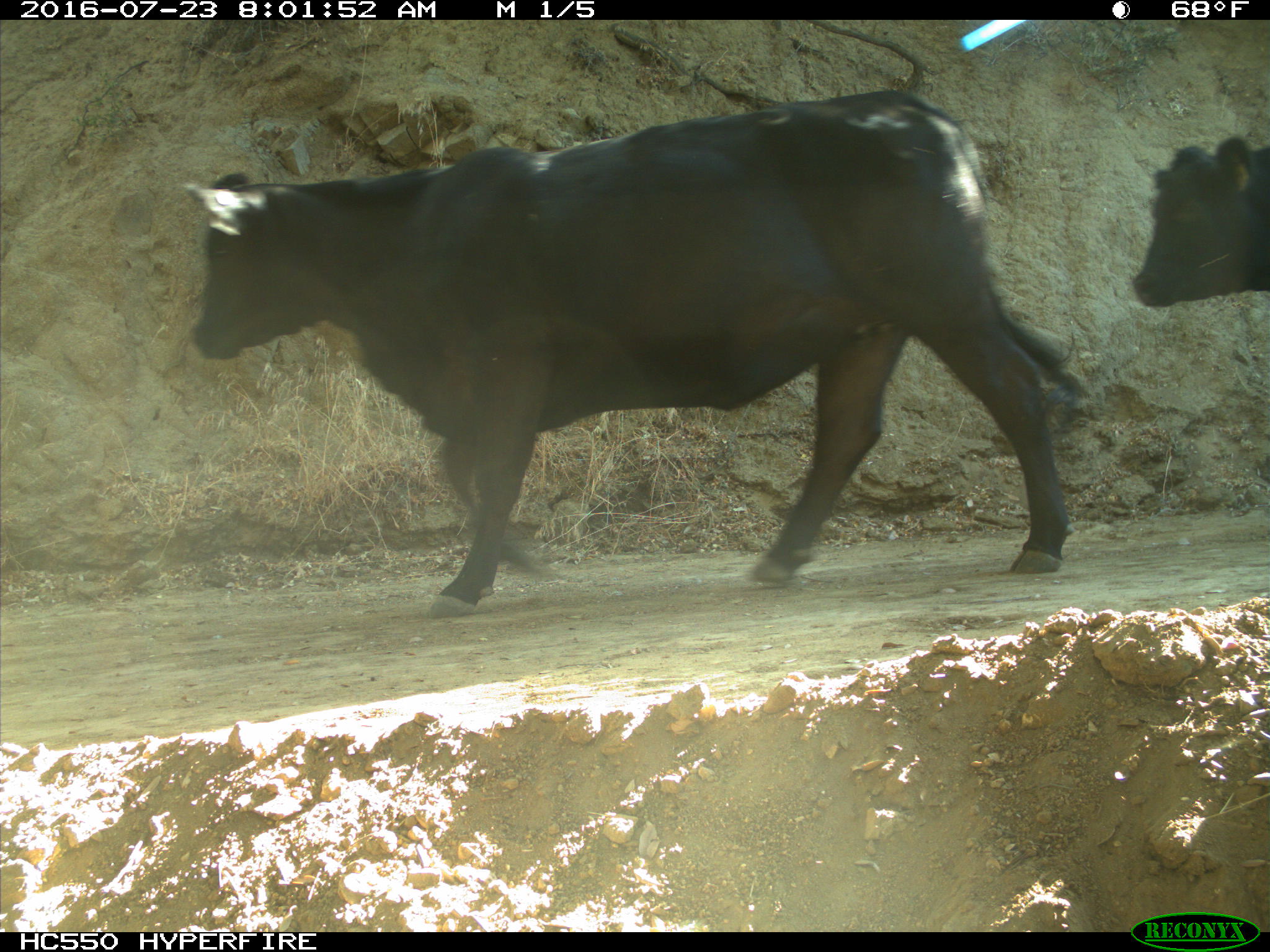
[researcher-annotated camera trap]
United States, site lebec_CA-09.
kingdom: Animalia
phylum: Chordata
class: Mammalia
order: Artiodactyla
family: Bovidae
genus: Bos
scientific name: Bos taurus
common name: domestic cow